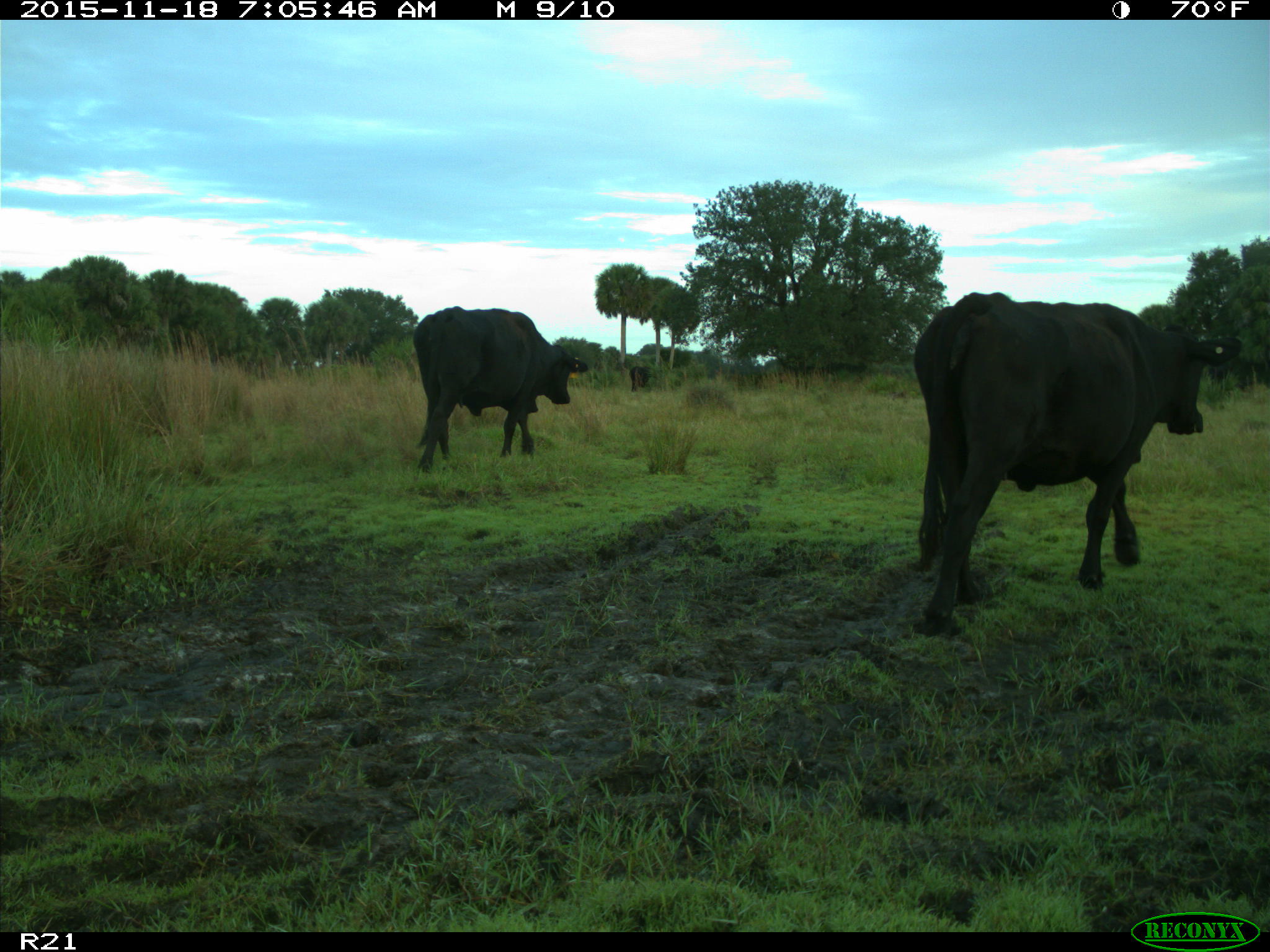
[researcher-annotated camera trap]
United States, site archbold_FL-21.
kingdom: Animalia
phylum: Chordata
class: Mammalia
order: Artiodactyla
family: Bovidae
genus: Bos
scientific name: Bos taurus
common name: domestic cow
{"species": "Bos taurus (domestic cow)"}